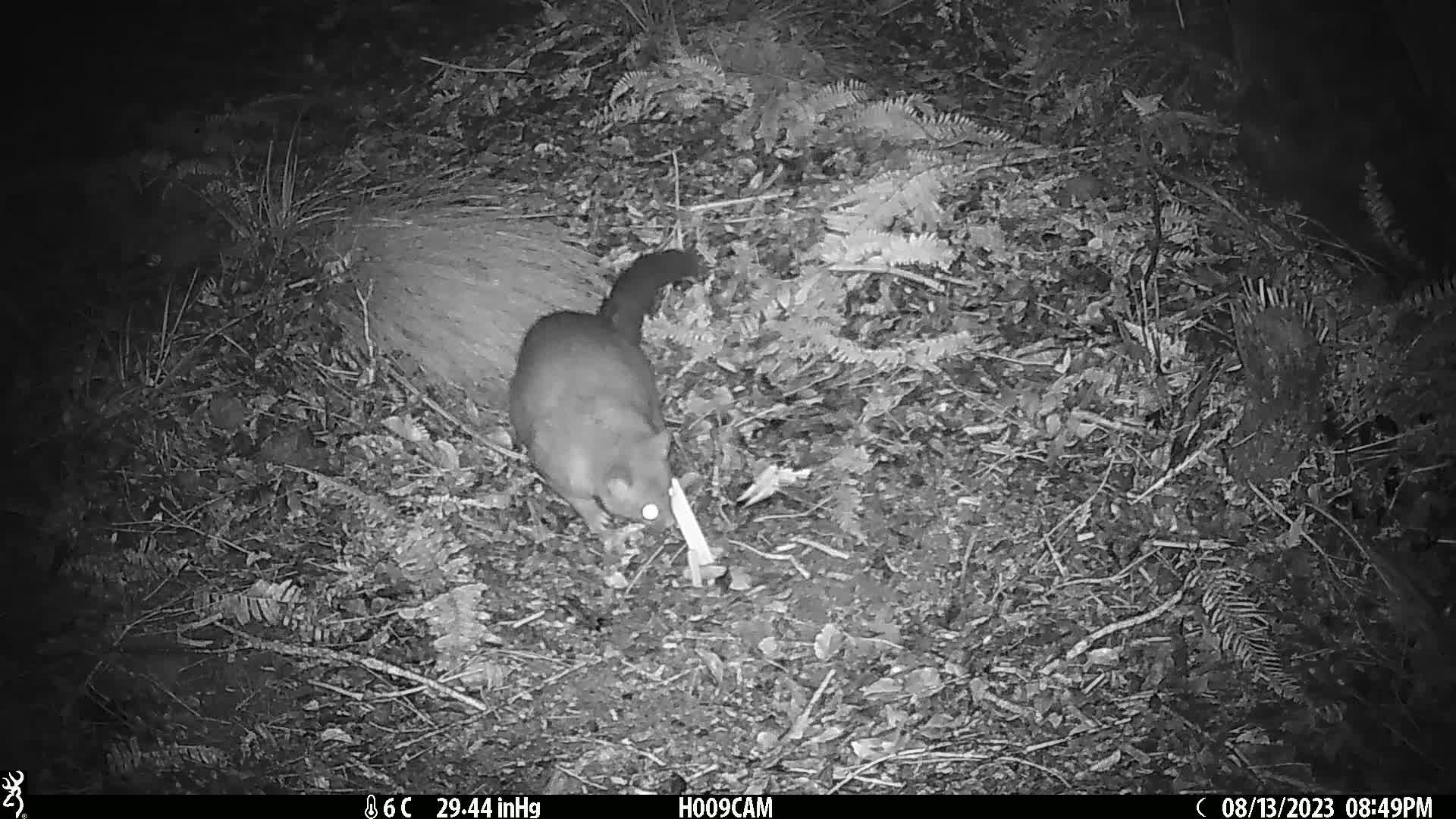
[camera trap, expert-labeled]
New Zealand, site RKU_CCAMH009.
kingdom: Animalia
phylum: Chordata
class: Mammalia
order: Diprotodontia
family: Phalangeridae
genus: Trichosurus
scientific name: Trichosurus vulpecula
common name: common brushtail possum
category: possum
Possum (common brushtail possum) (Trichosurus vulpecula).